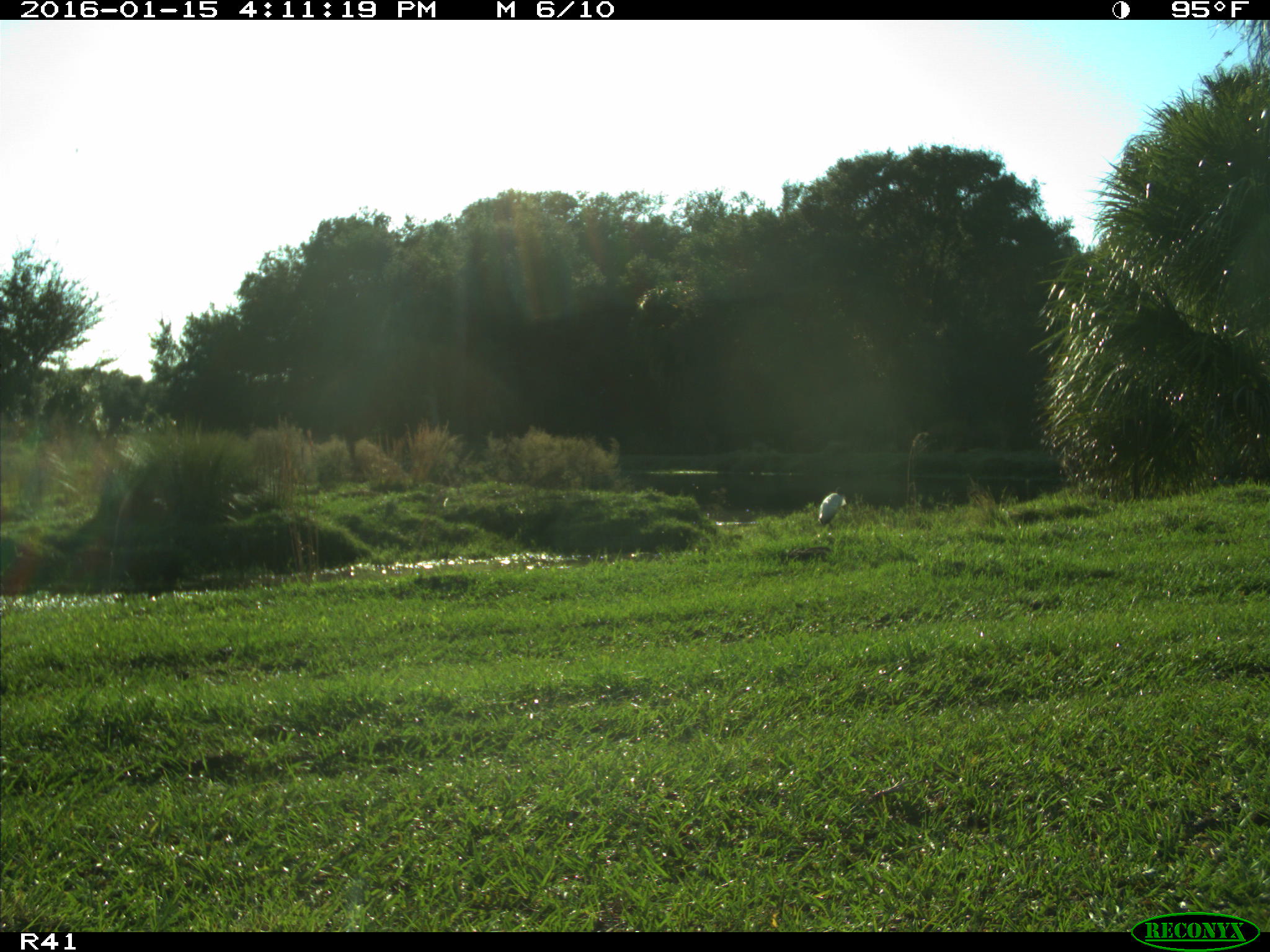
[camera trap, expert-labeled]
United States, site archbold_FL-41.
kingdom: Animalia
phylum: Chordata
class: Aves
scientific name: Aves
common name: birds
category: unidentified bird